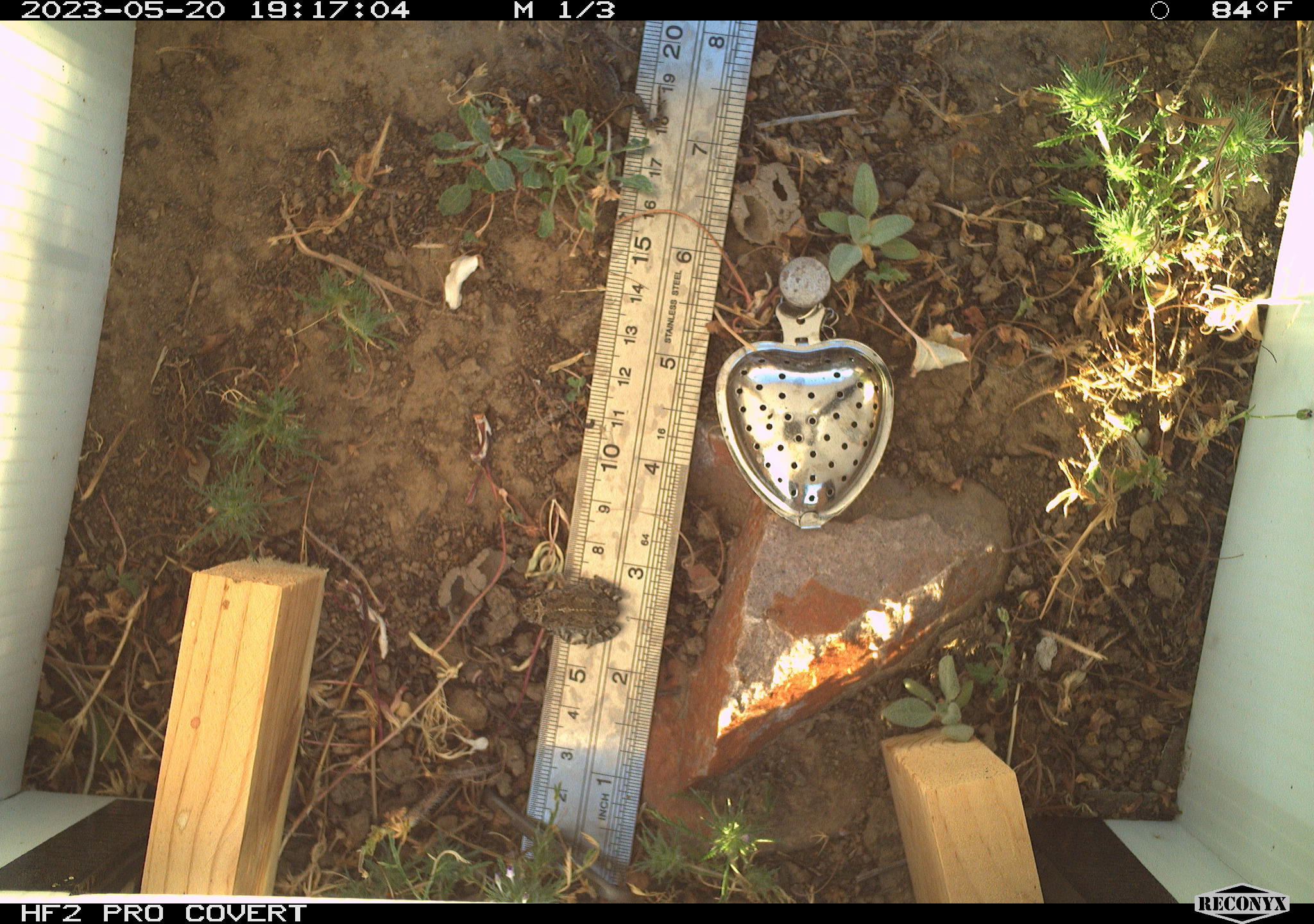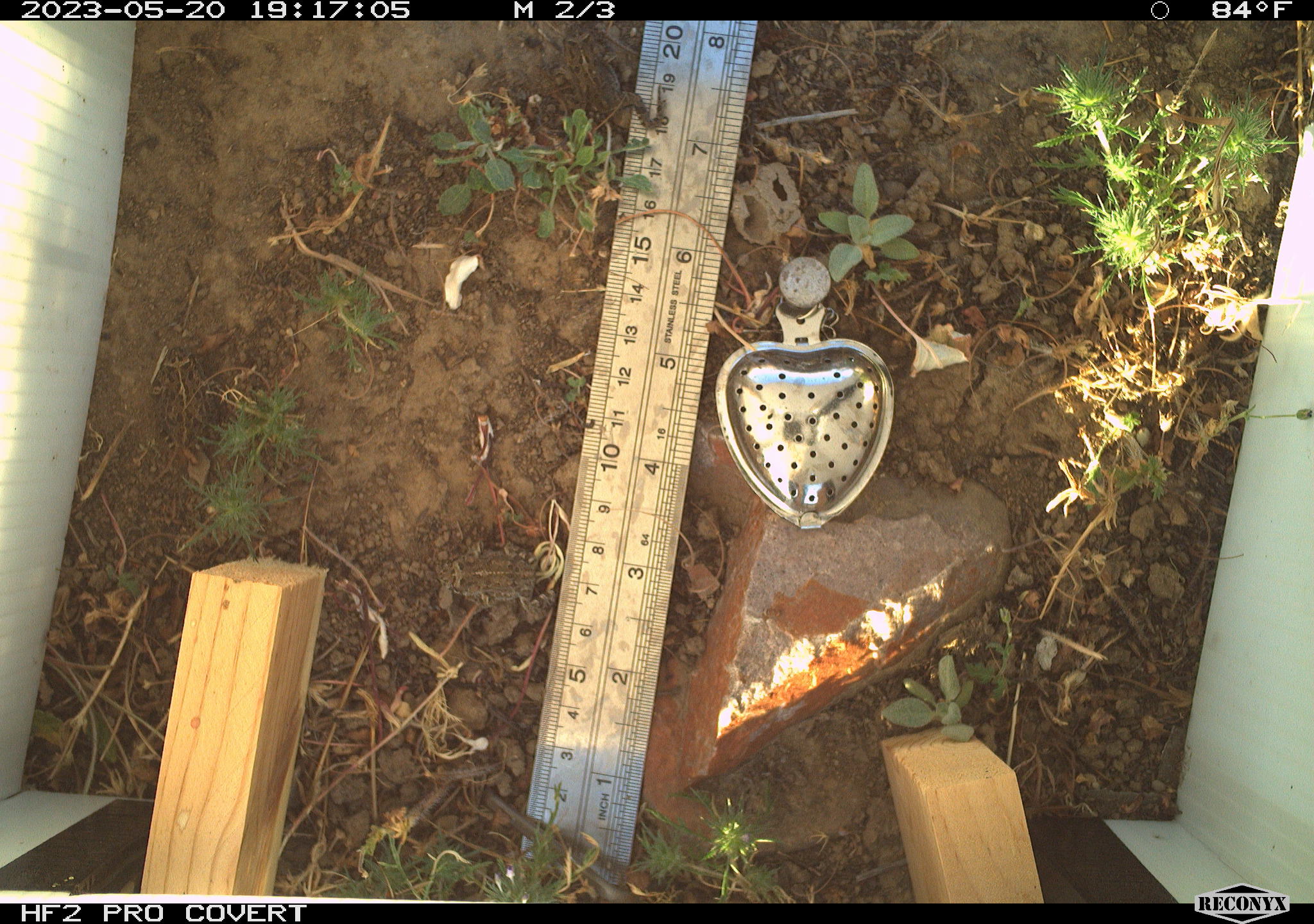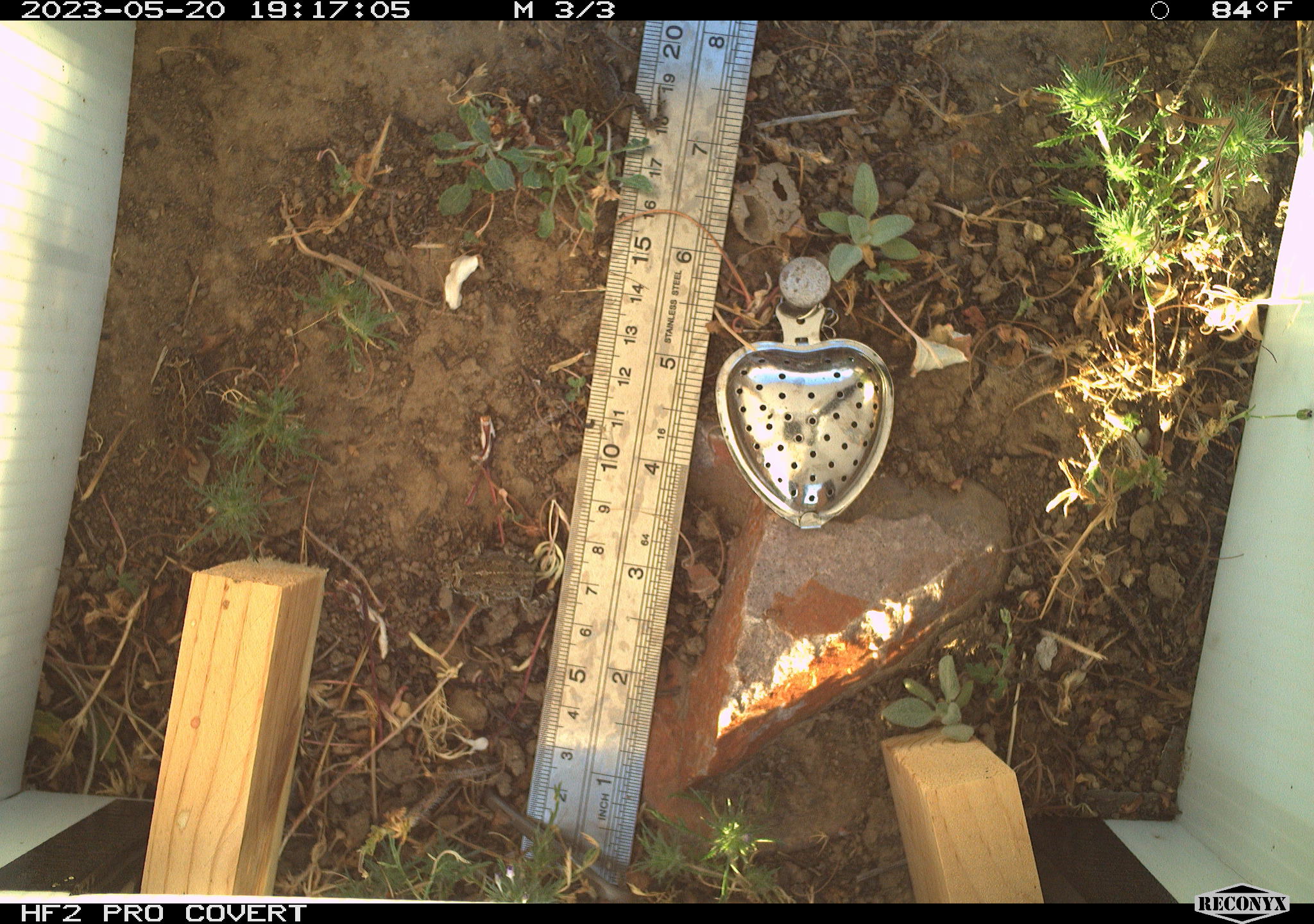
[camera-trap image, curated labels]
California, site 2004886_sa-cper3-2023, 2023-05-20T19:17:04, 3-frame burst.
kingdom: Animalia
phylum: Chordata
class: Amphibia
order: Anura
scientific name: Anura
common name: frogs